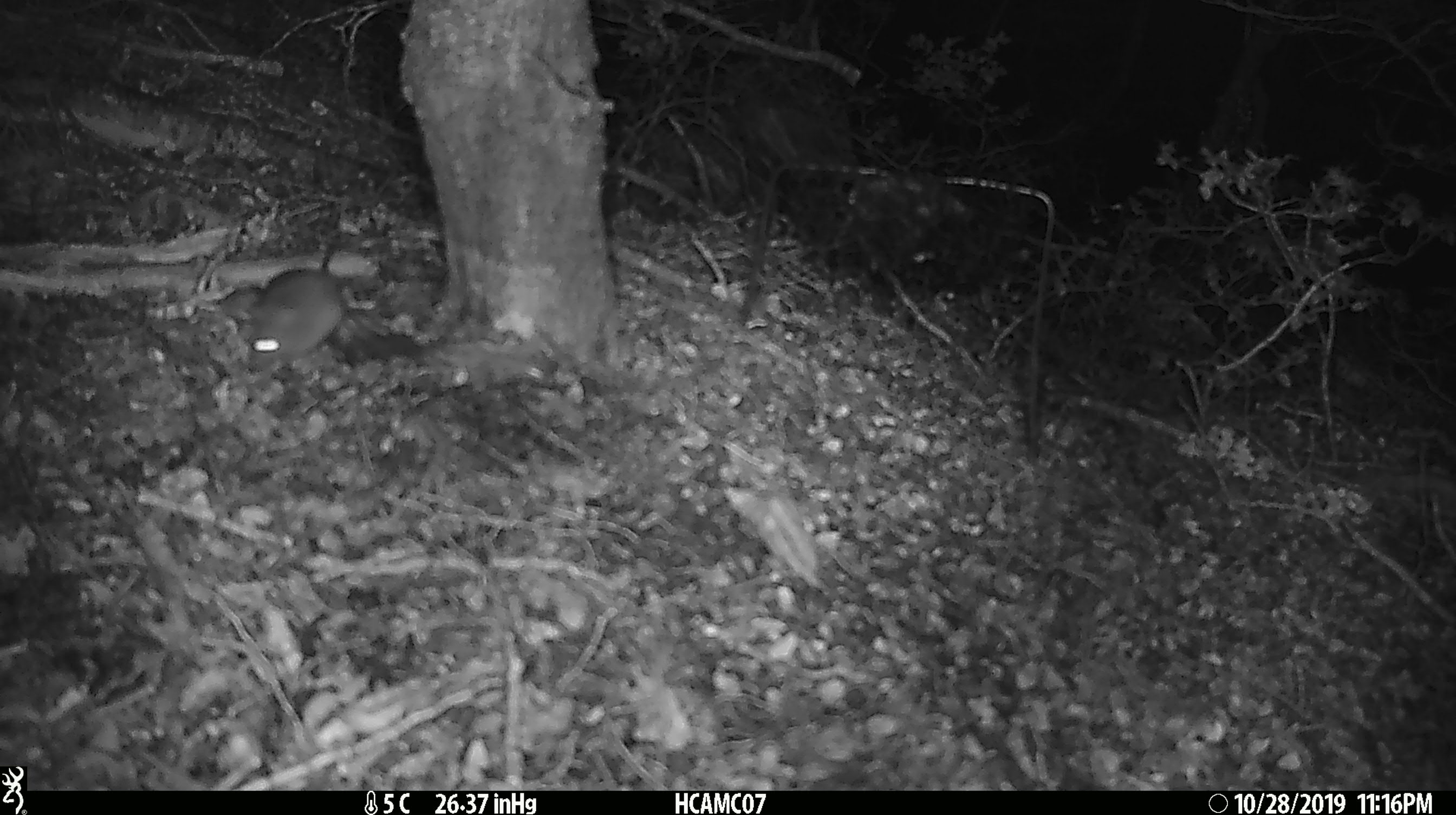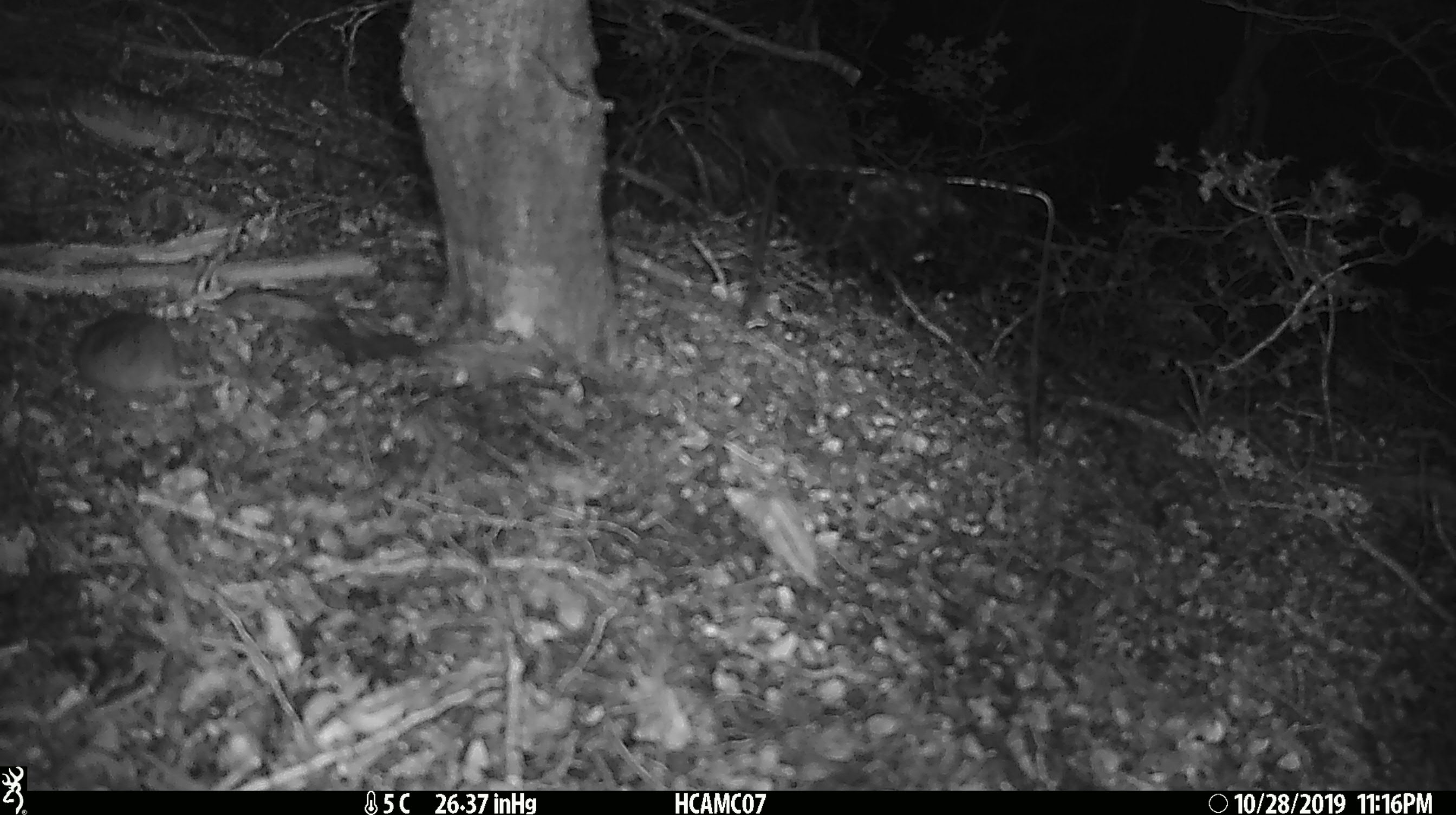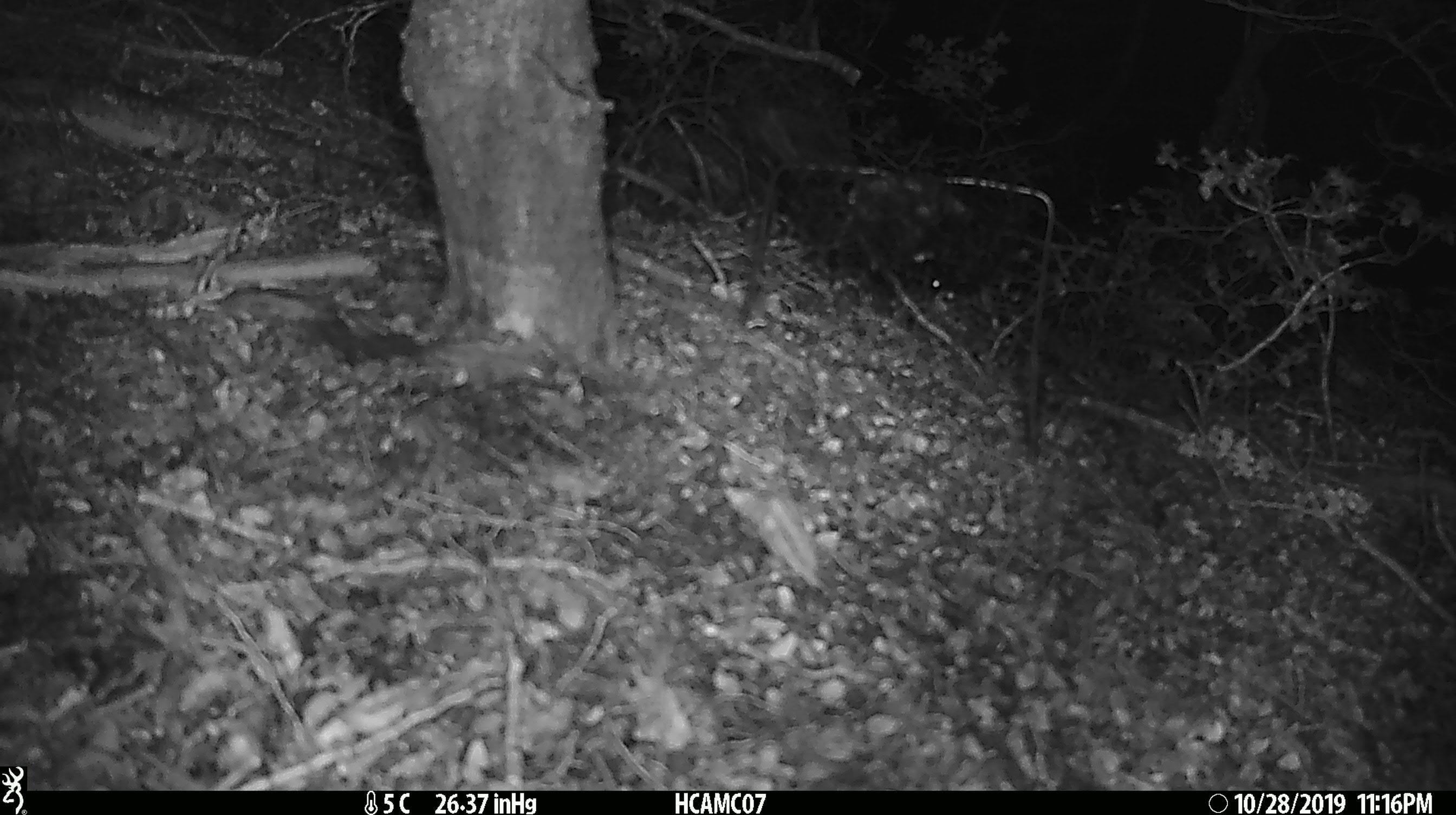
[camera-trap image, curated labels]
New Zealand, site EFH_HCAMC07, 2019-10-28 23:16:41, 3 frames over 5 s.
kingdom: Animalia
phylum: Chordata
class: Mammalia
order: Rodentia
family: Muridae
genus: Mus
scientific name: Mus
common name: mouse